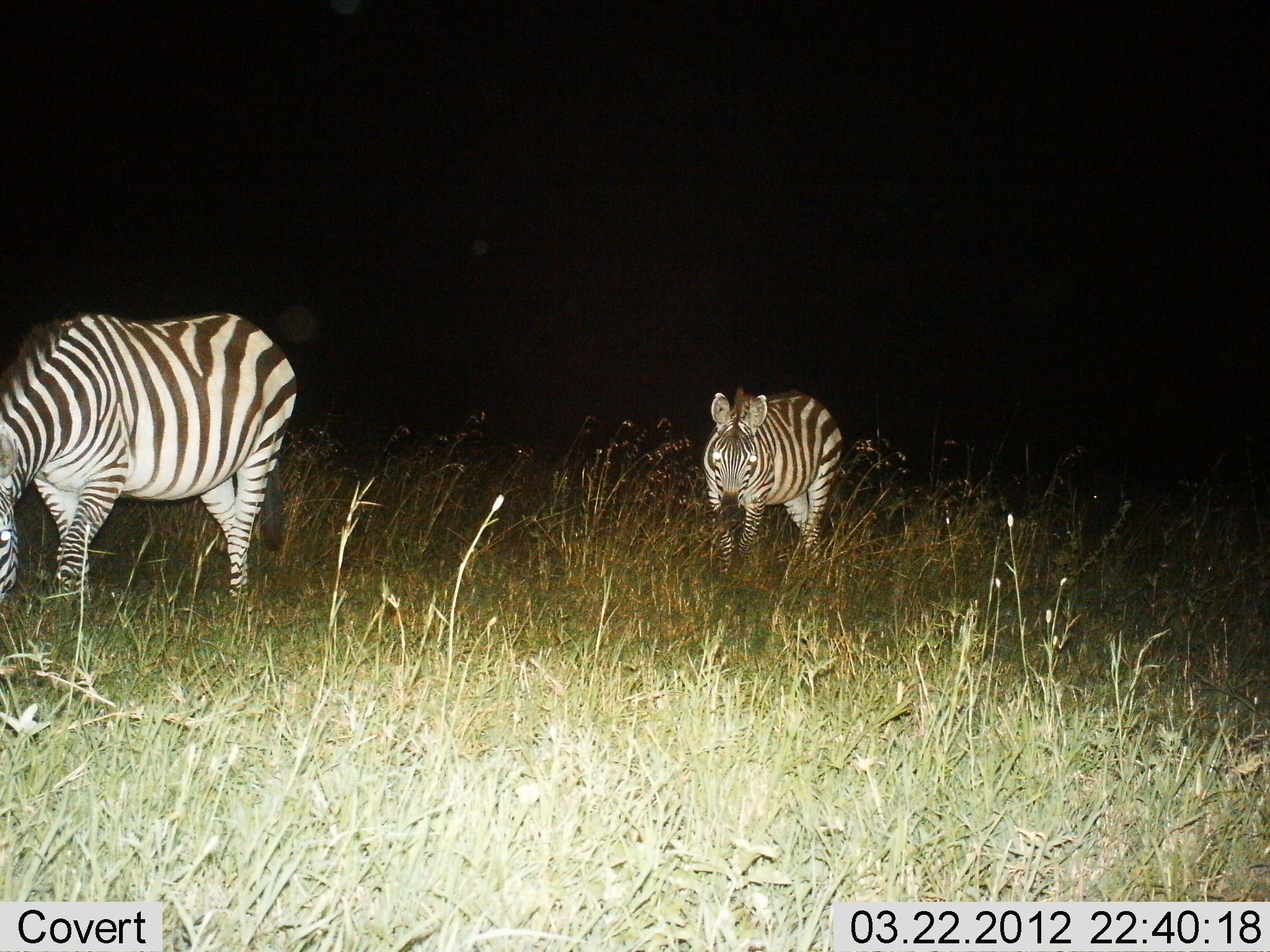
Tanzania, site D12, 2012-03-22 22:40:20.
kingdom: Animalia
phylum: Chordata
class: Mammalia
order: Perissodactyla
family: Equidae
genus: Equus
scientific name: Equus quagga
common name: plains zebra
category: zebra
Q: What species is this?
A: Zebra (plains zebra) (Equus quagga).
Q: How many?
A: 2.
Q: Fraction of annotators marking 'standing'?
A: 37%.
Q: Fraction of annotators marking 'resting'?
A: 0%.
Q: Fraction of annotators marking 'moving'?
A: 33%.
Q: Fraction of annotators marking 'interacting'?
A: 0%.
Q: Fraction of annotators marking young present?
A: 15%.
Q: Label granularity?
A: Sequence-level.